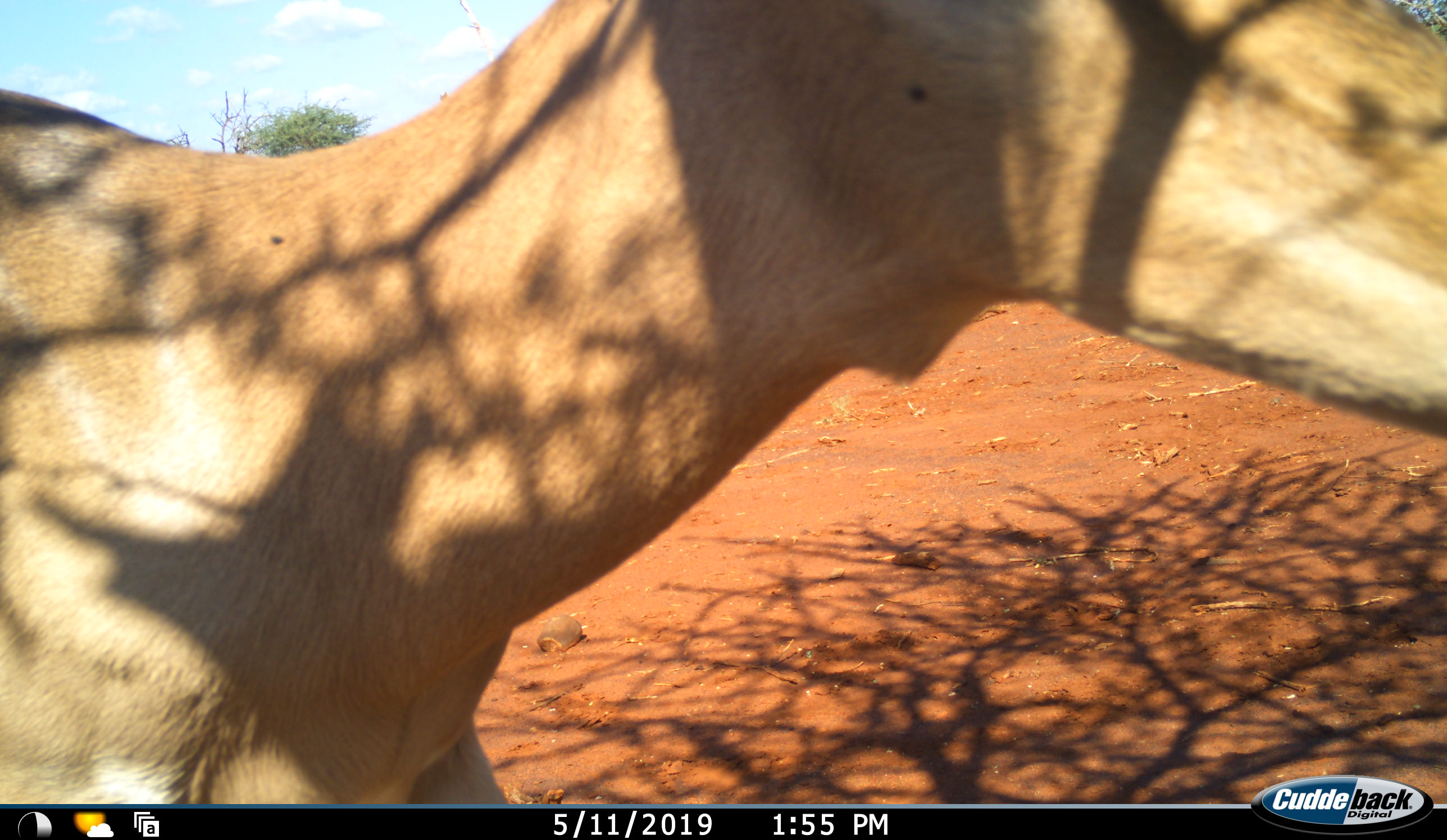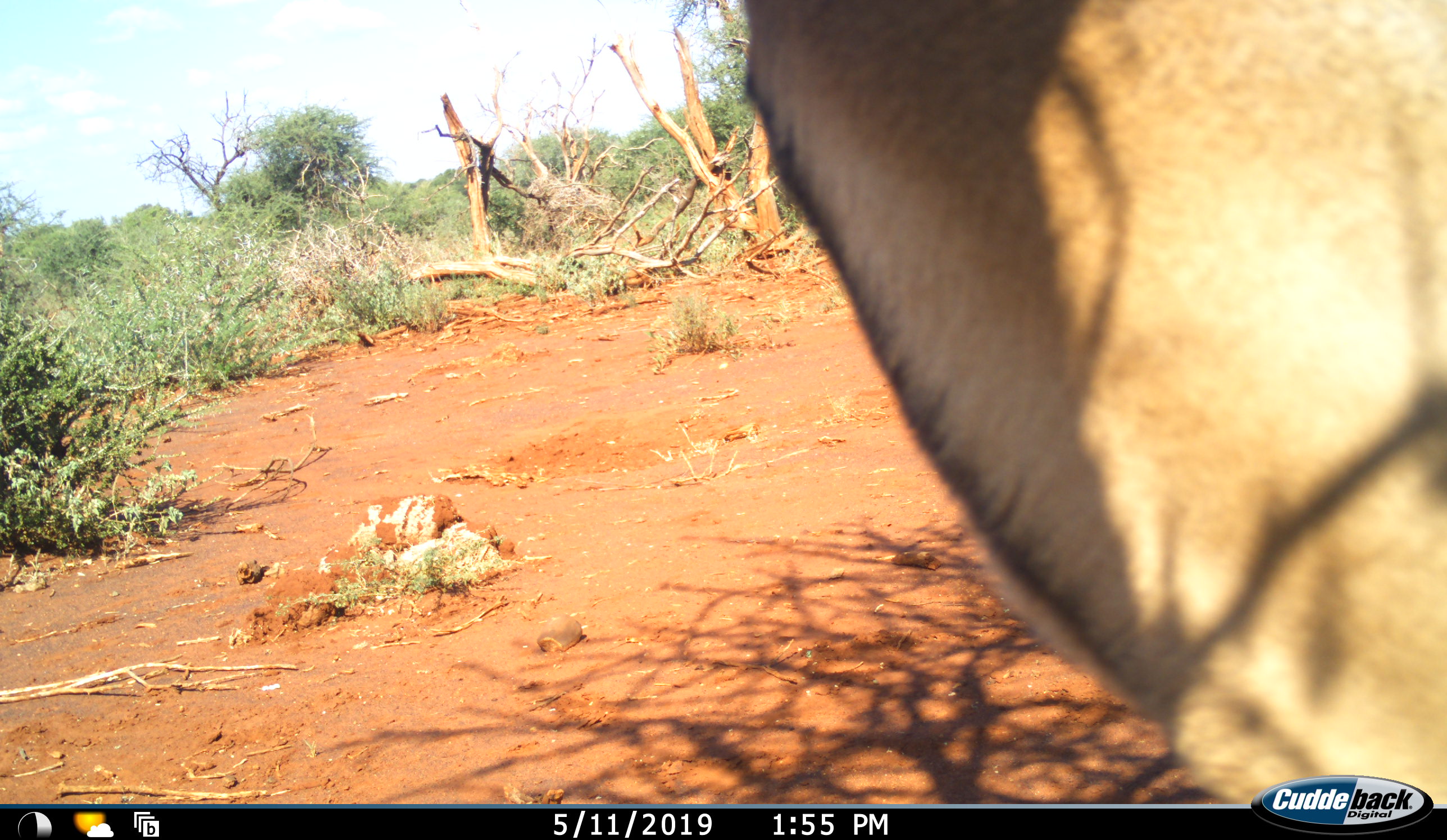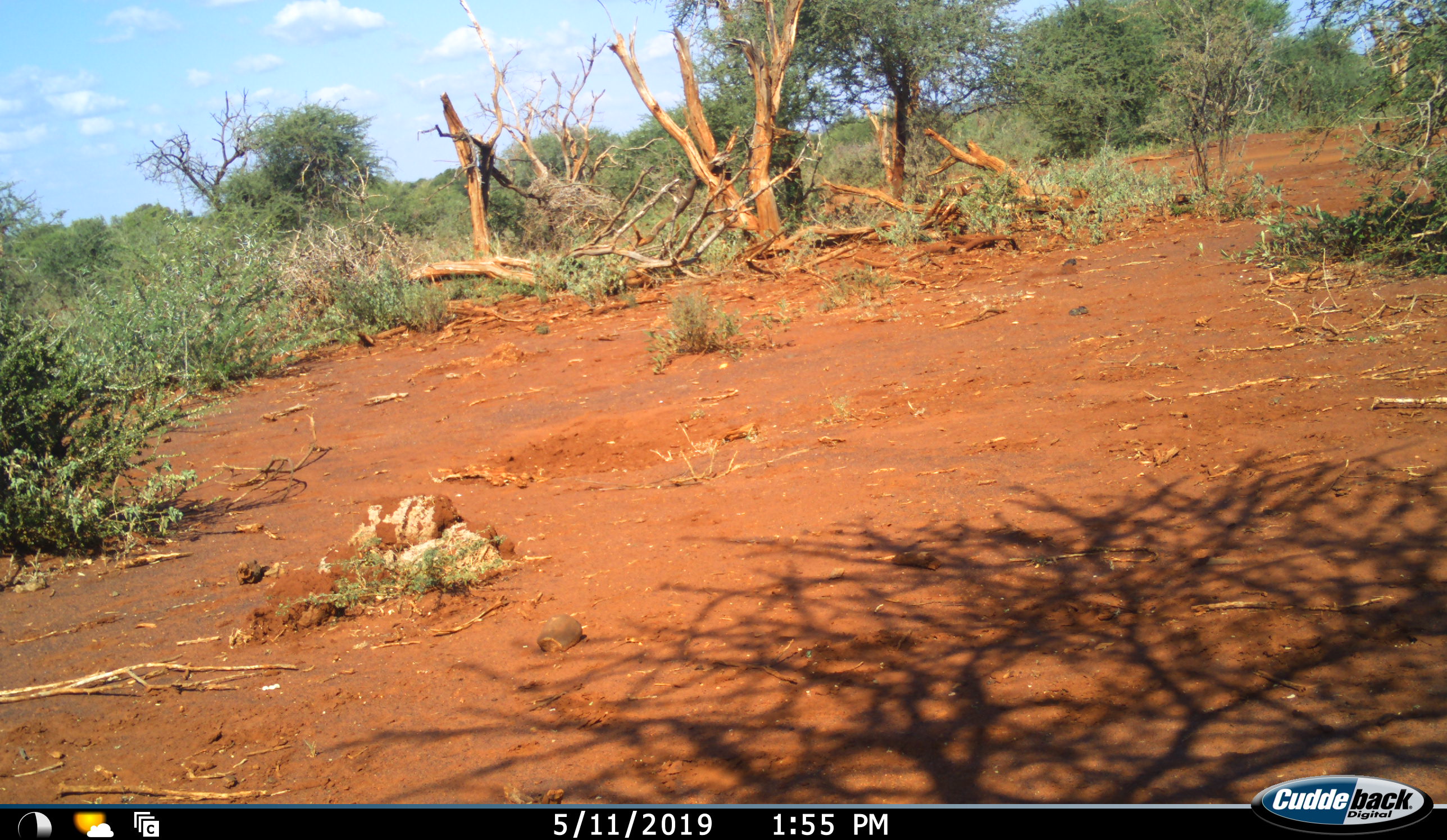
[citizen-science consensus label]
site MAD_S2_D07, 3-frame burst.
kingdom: Animalia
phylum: Chordata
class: Mammalia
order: Artiodactyla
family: Bovidae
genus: Aepyceros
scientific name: Aepyceros melampus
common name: impala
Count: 1.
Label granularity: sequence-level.